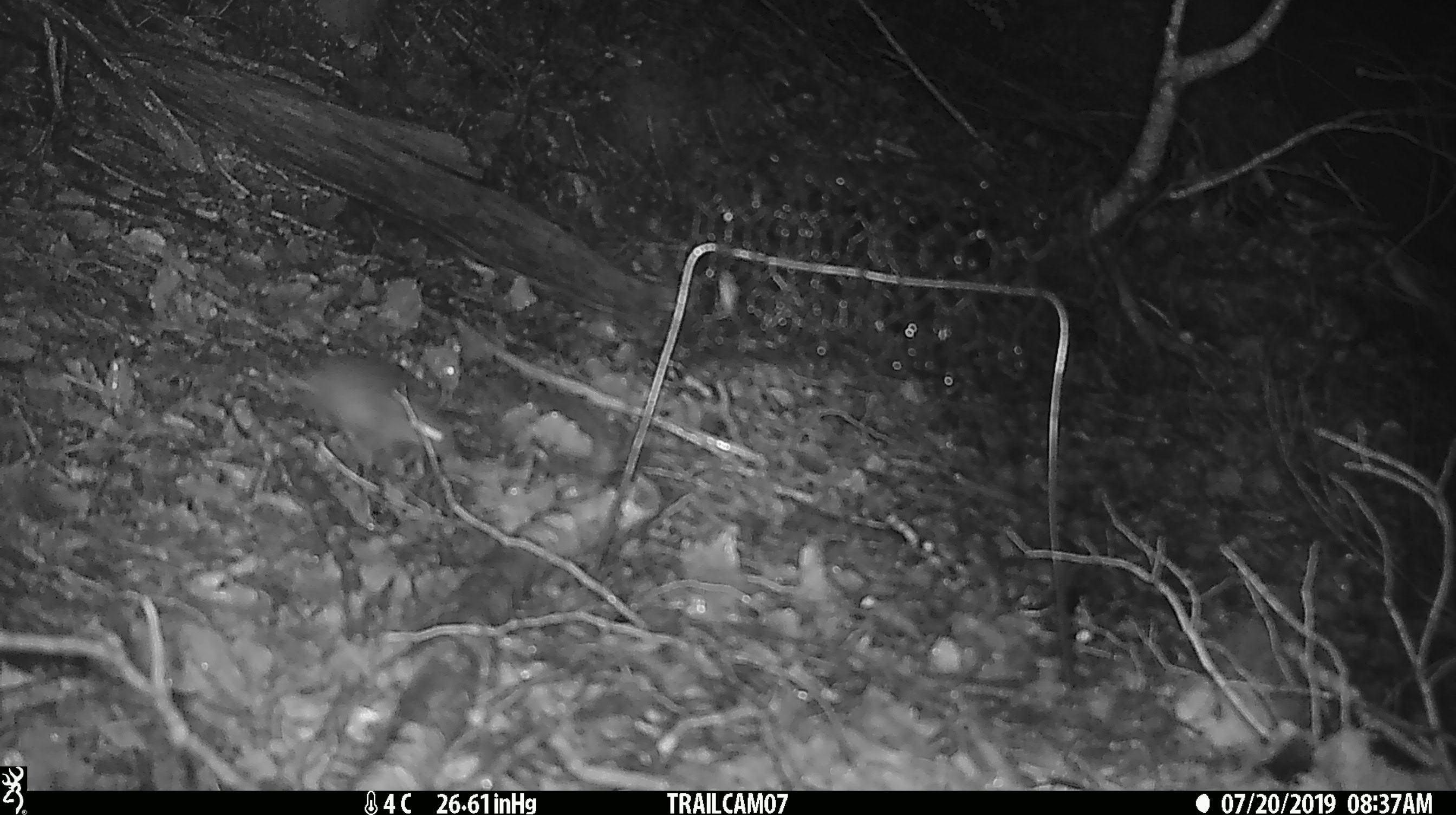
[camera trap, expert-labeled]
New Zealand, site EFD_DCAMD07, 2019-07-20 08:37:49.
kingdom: Animalia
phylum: Chordata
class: Mammalia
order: Rodentia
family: Muridae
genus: Mus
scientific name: Mus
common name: mouse